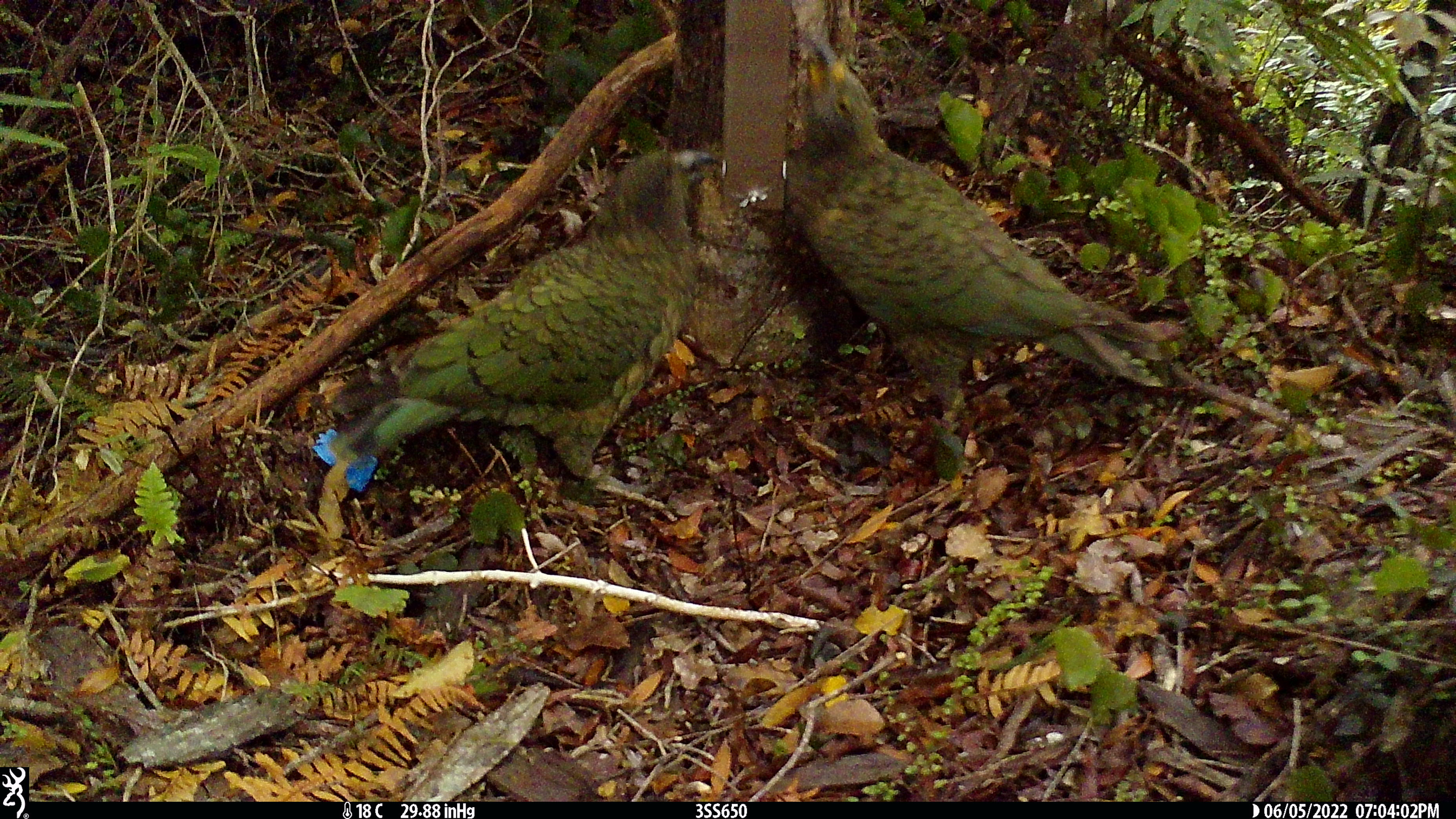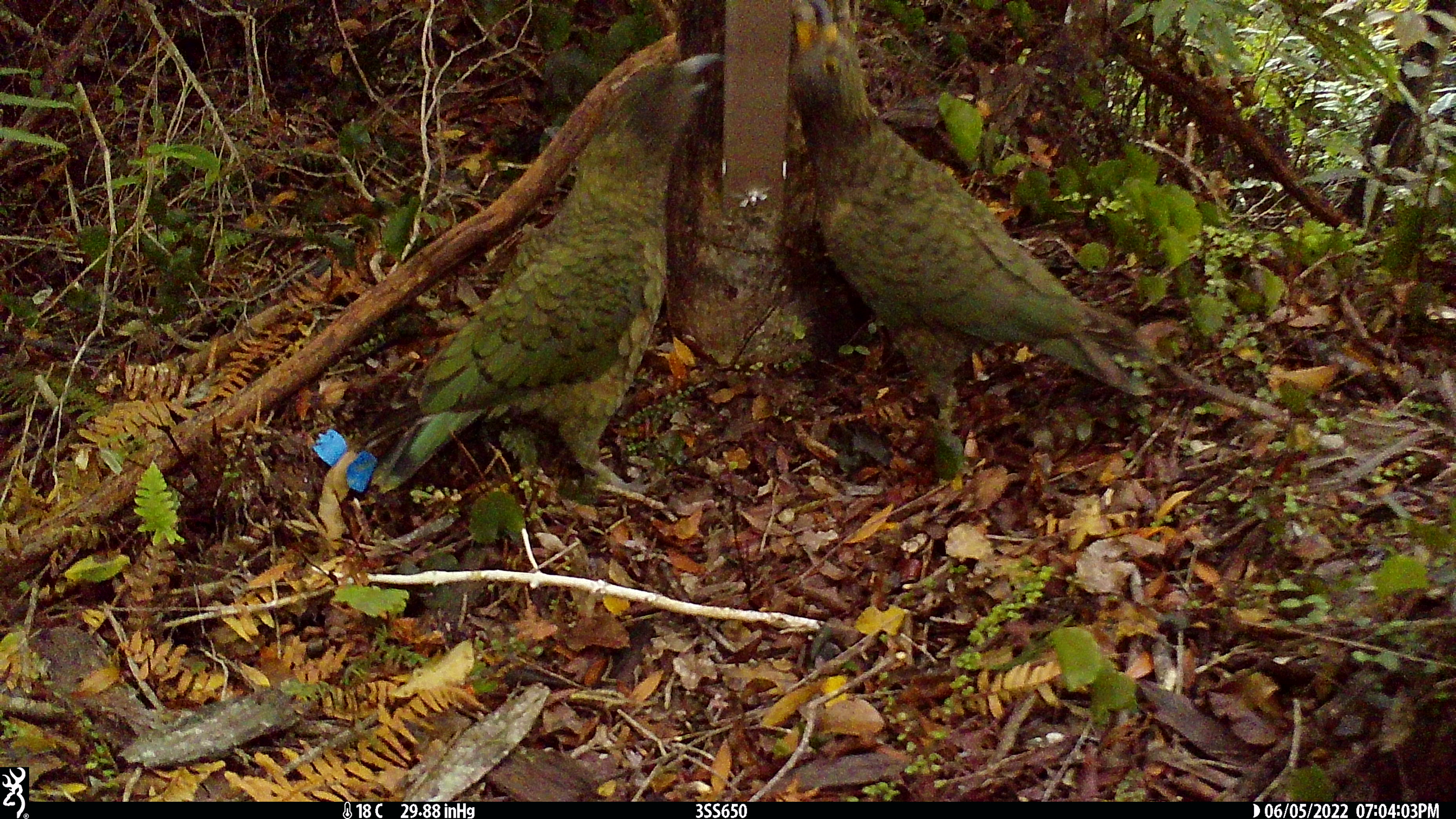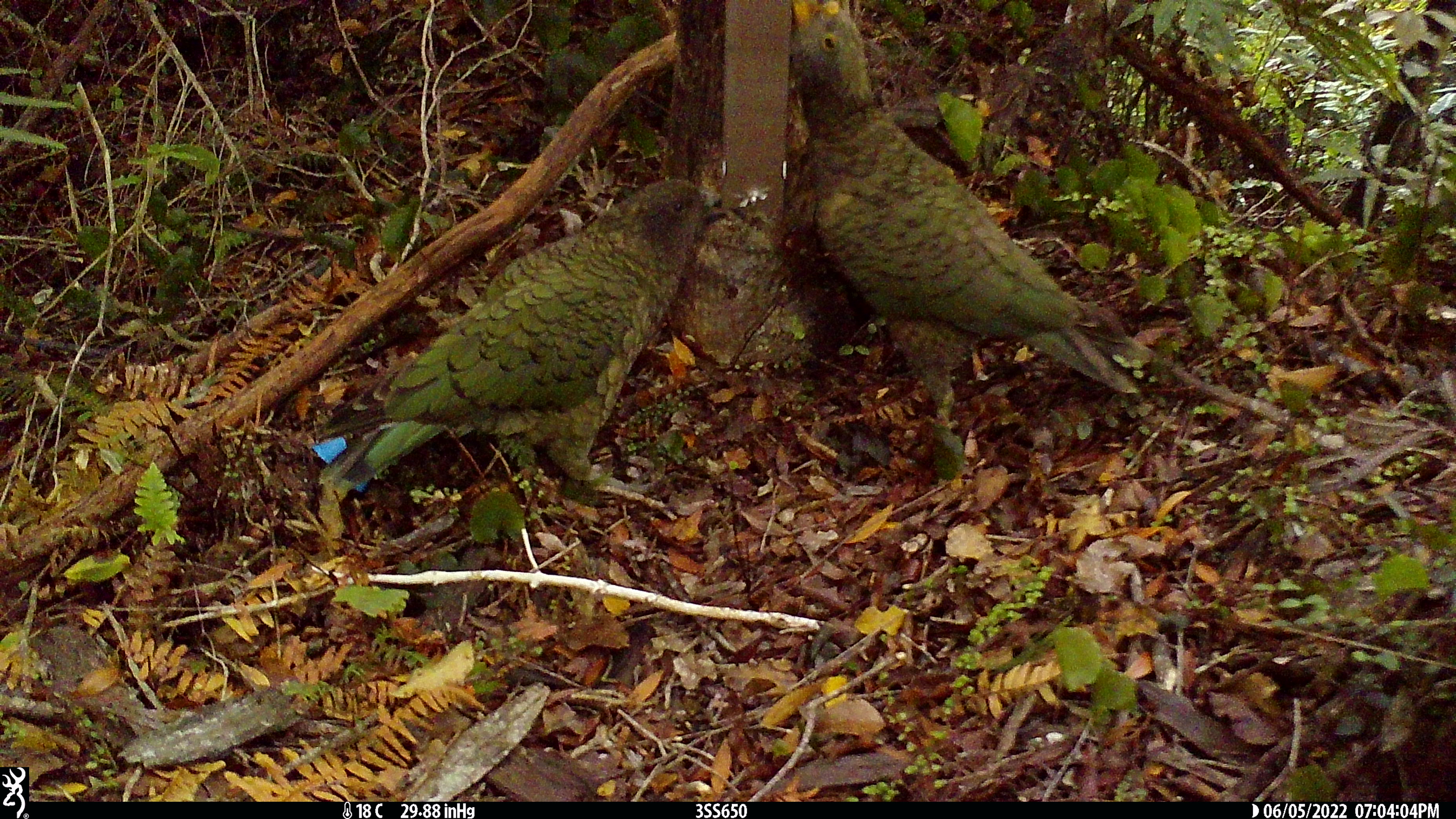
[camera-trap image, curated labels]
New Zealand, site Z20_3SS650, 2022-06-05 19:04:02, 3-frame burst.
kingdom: Animalia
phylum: Chordata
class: Aves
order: Psittaciformes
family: Strigopidae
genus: Nestor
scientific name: Nestor notabilis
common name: kea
Kea (Nestor notabilis).